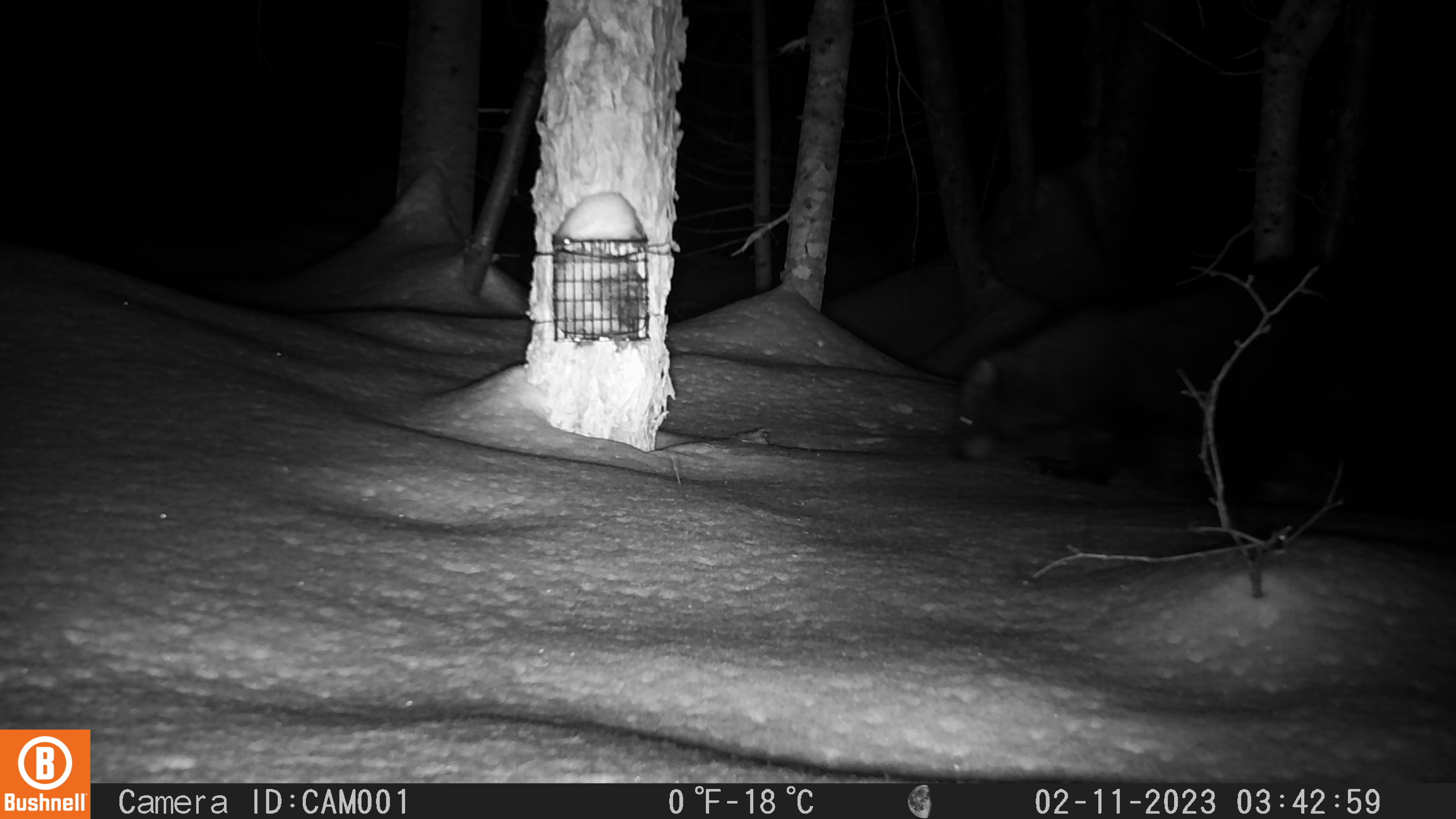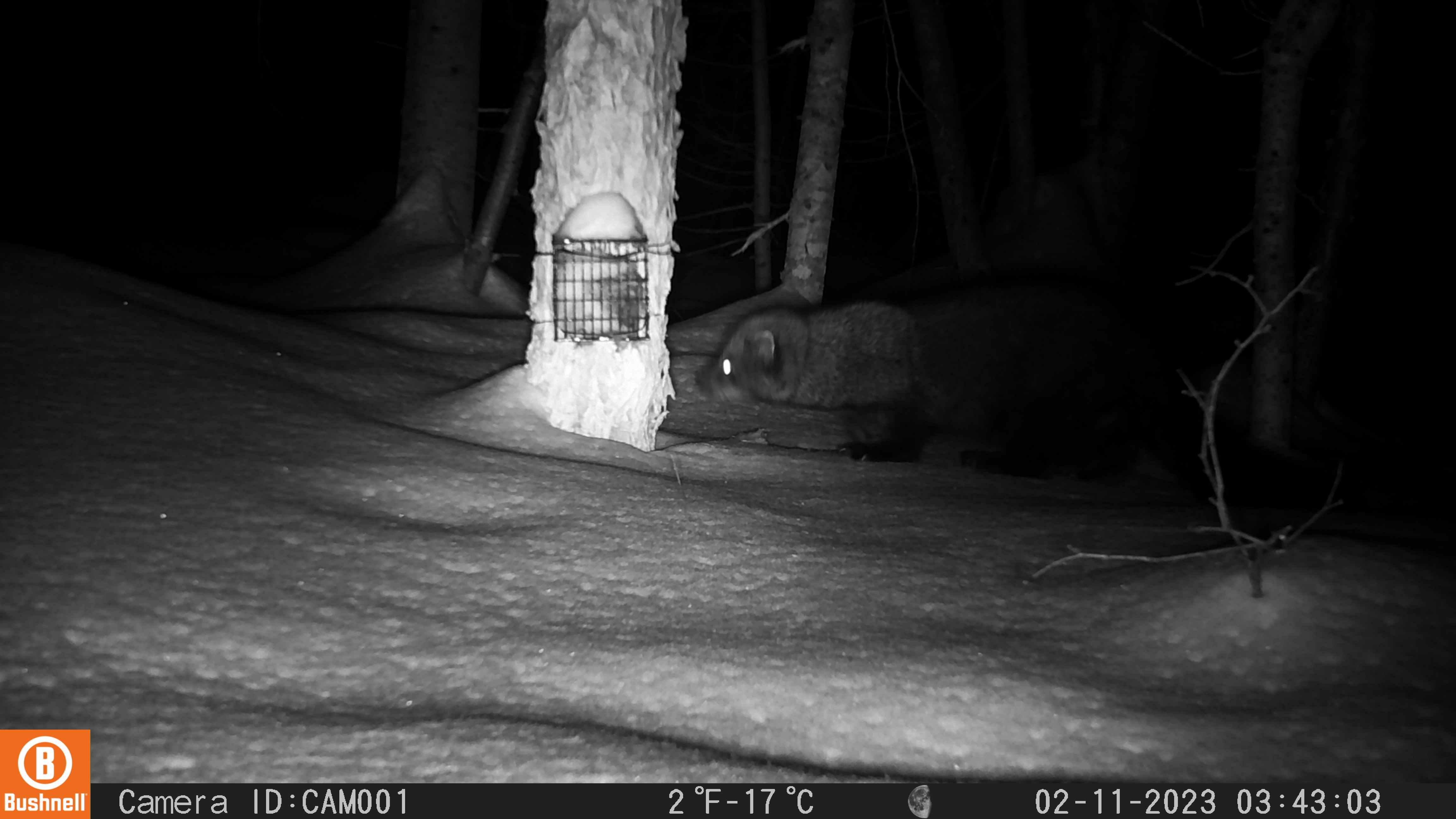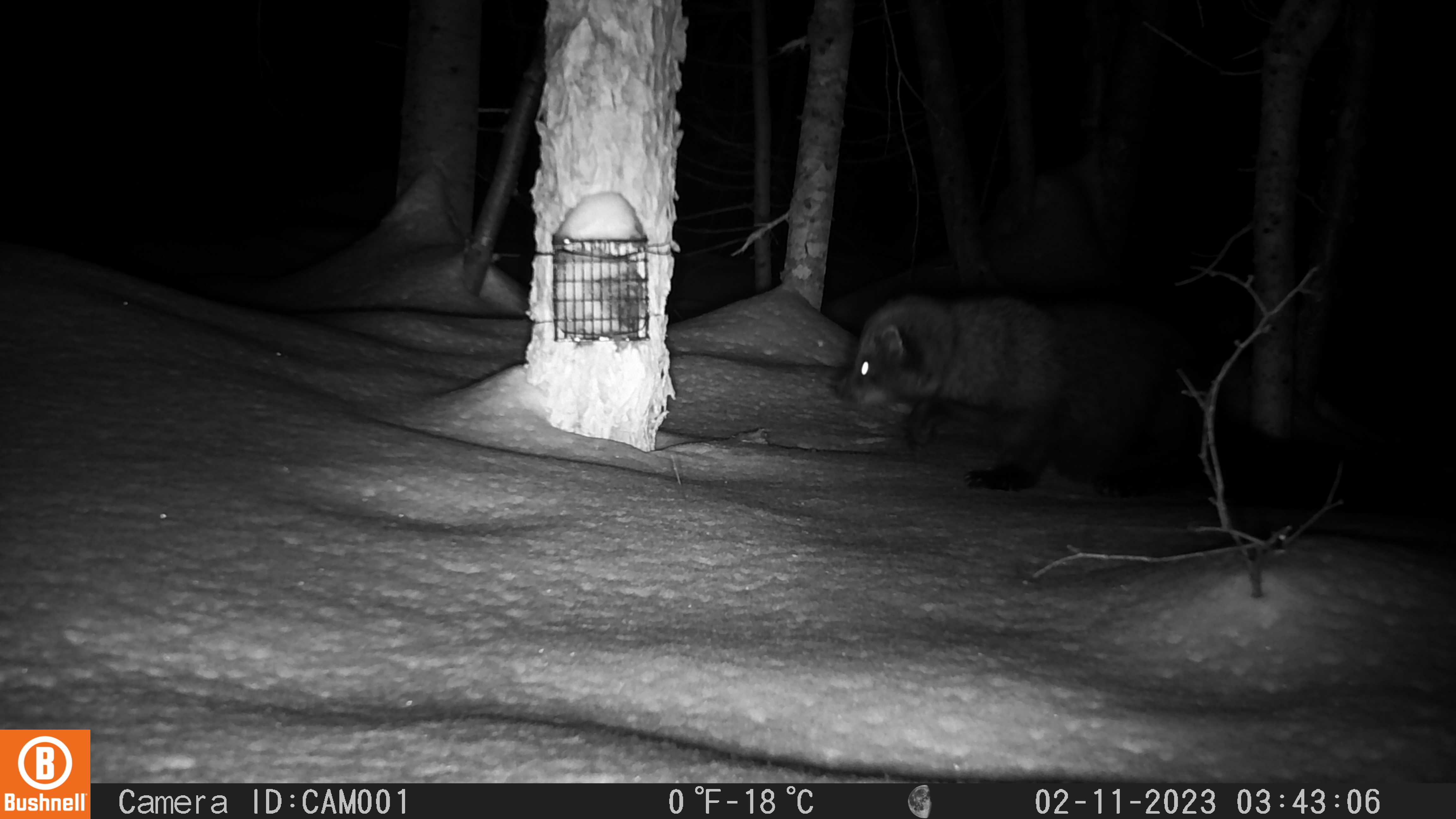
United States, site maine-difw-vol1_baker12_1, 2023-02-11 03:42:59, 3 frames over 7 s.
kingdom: Animalia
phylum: Chordata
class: Mammalia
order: Carnivora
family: Mustelidae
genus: Pekania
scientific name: Pekania pennanti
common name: fisher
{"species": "fisher (Pekania pennanti)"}